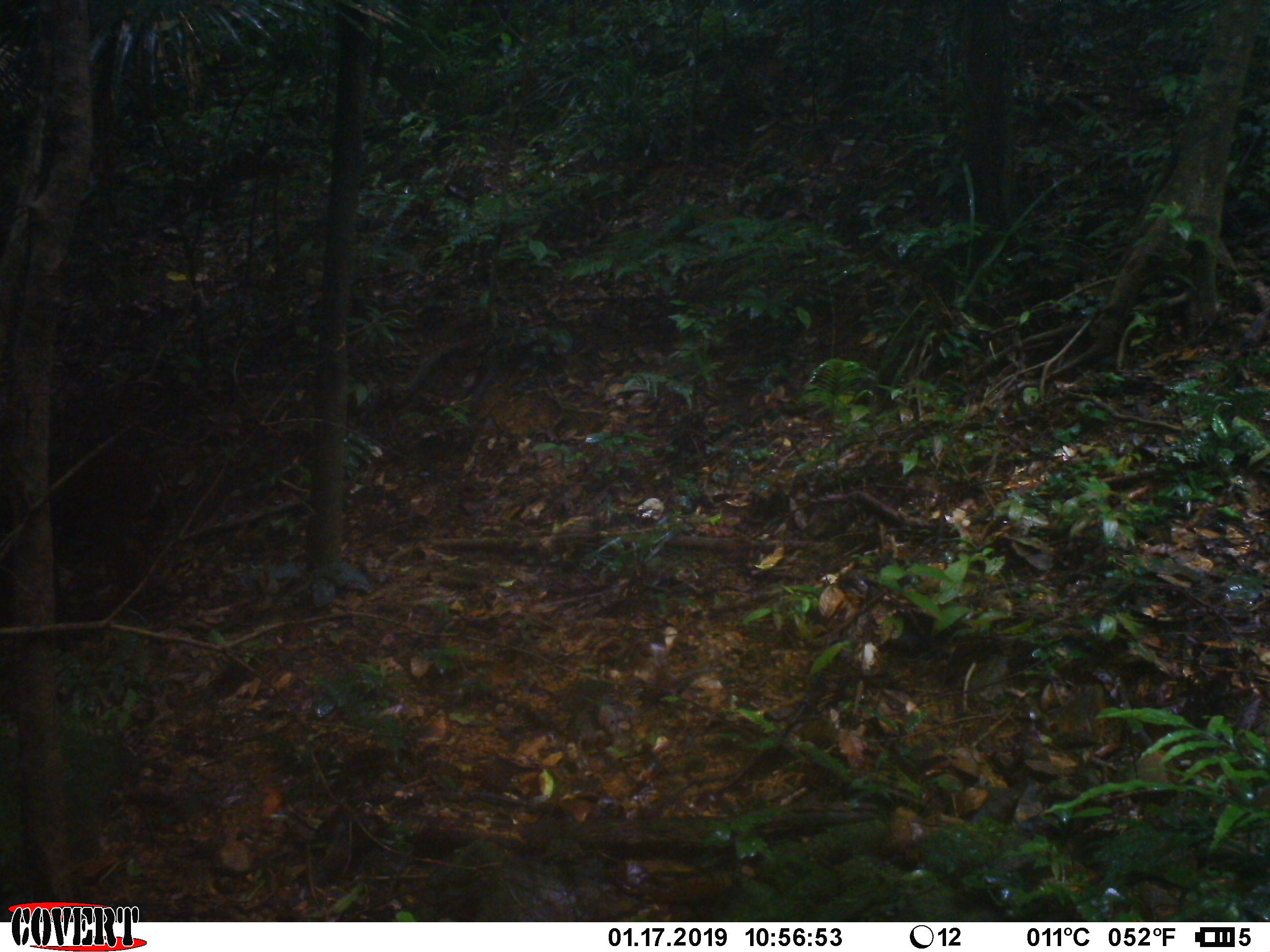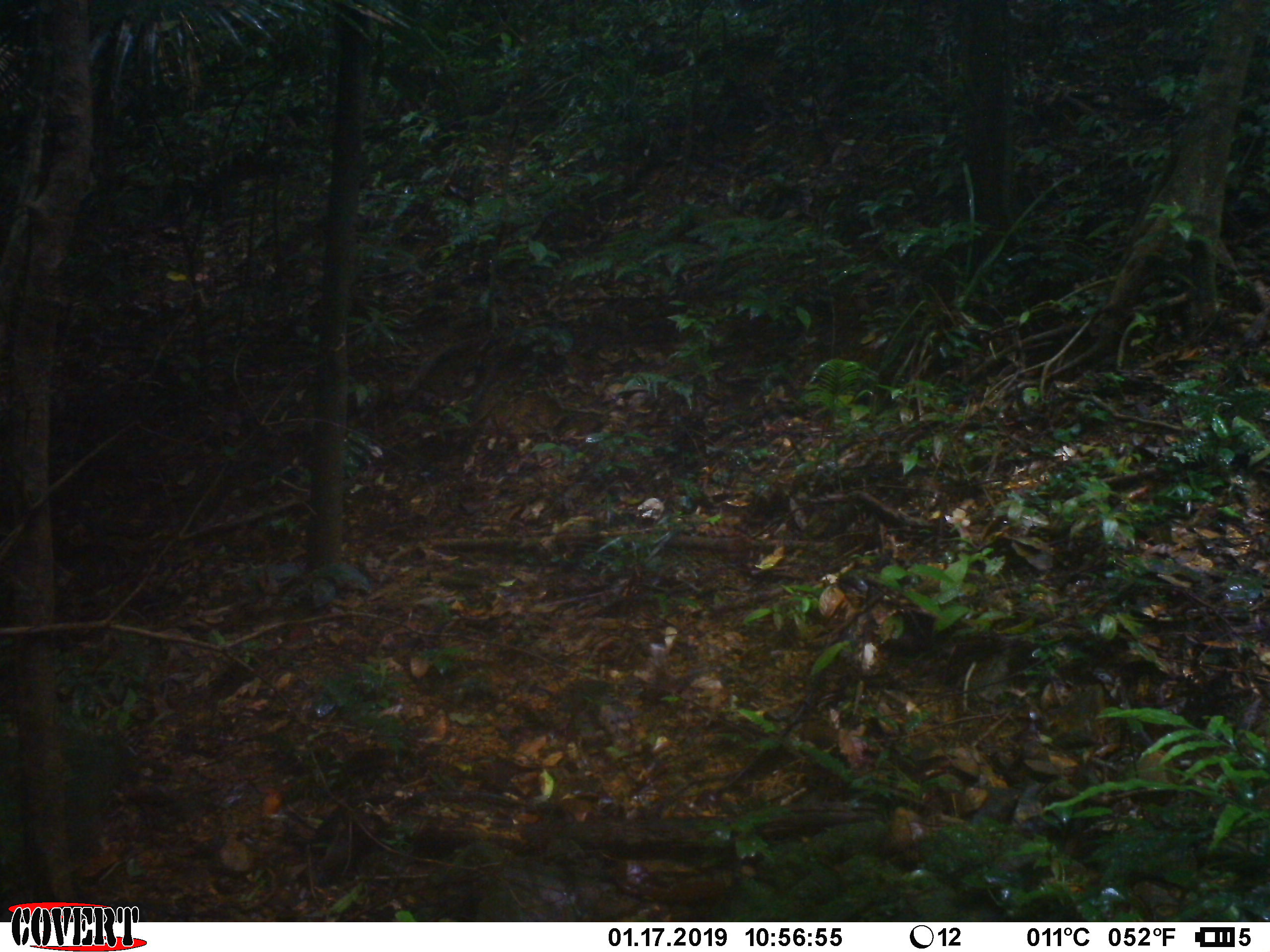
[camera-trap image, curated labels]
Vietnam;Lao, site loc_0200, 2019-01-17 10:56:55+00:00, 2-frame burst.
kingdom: Animalia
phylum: Chordata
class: Mammalia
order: Artiodactyla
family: Cervidae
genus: Muntiacus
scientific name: Muntiacus vuquangensis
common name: large-antlered muntjac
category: large antlered muntjac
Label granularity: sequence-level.